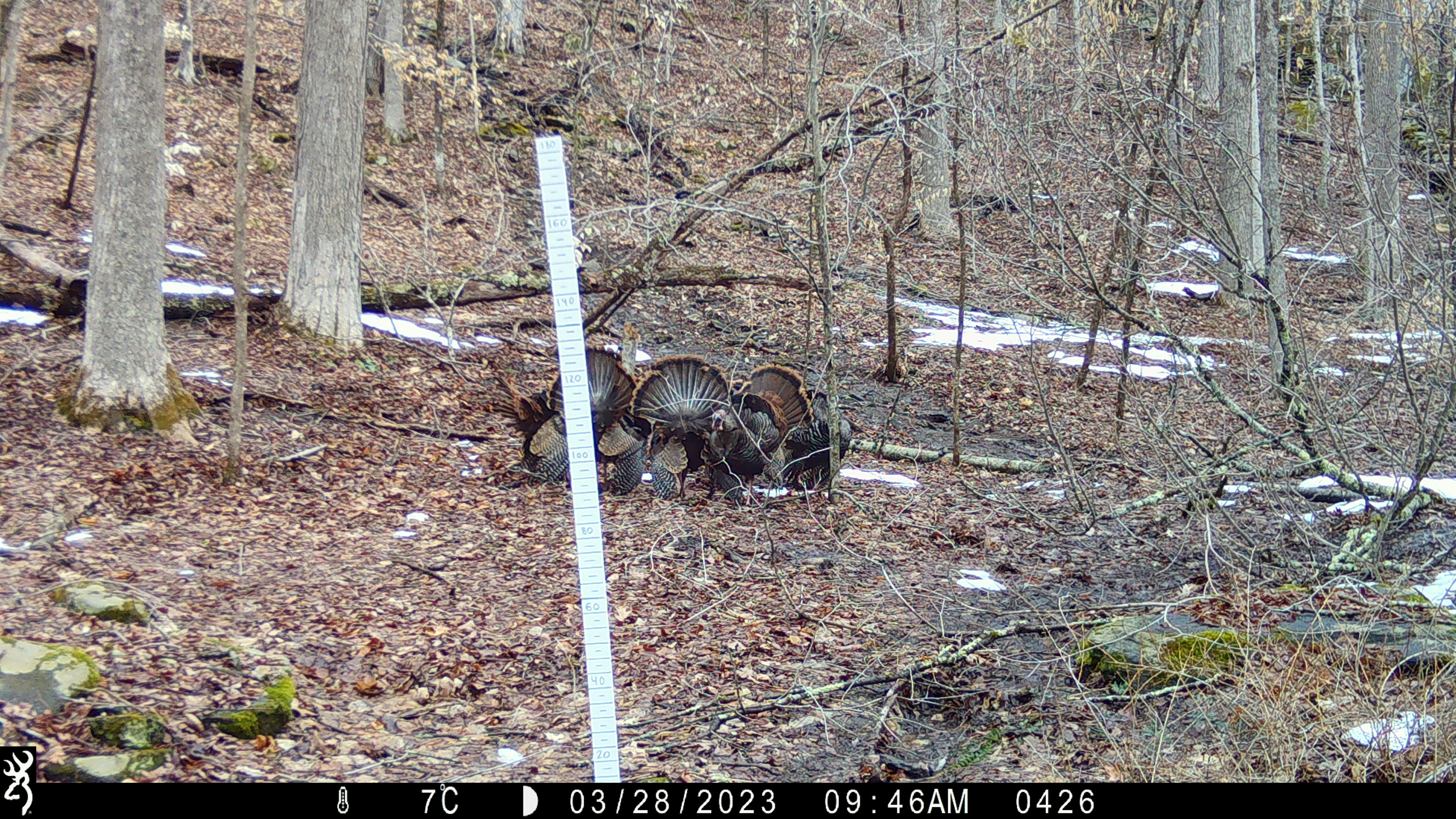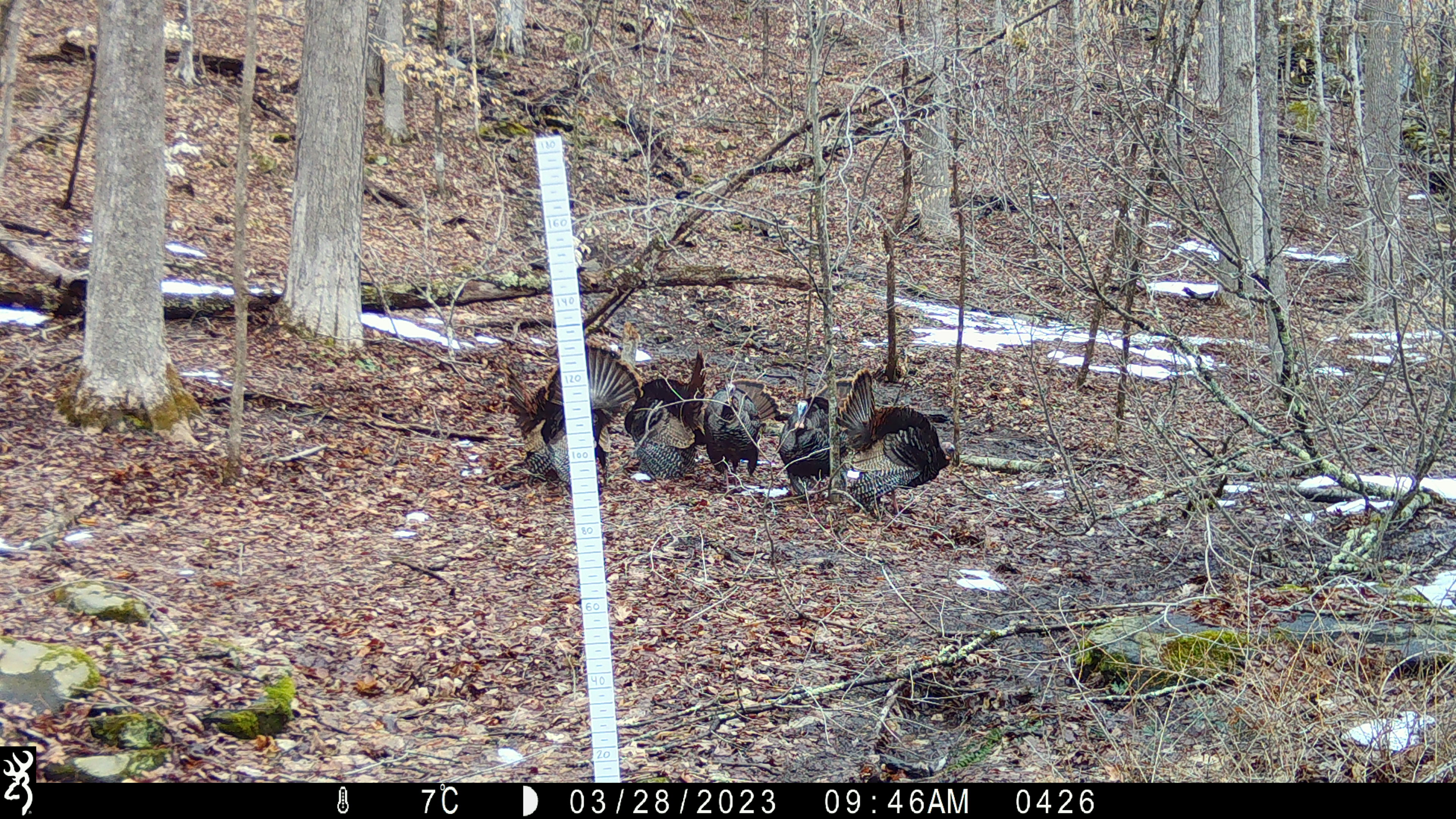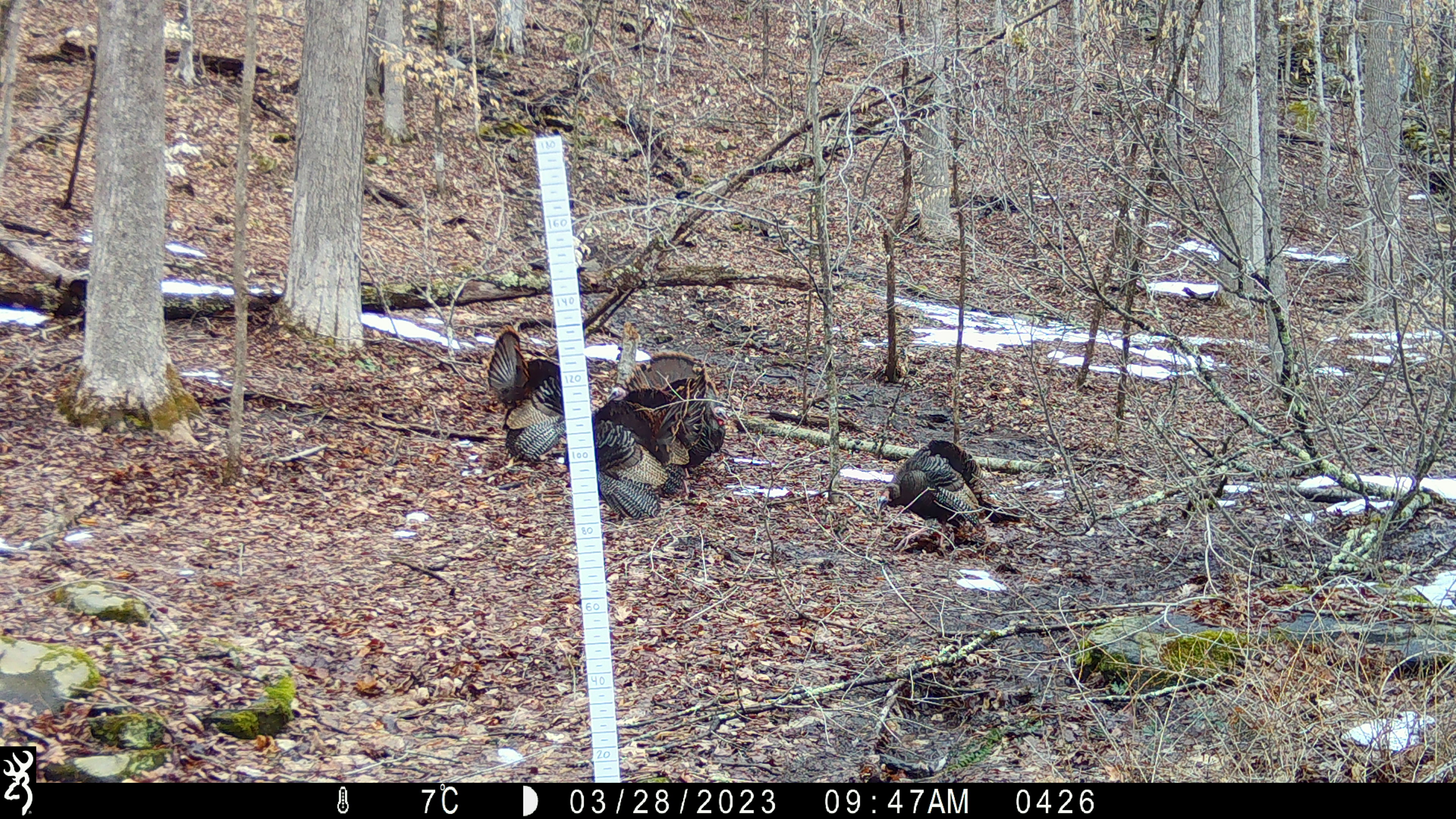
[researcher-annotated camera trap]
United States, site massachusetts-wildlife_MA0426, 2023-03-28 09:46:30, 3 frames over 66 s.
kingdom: Animalia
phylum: Chordata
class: Aves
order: Galliformes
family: Phasianidae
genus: Meleagris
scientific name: Meleagris gallopavo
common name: wild turkey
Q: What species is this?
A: Wild turkey (Meleagris gallopavo).